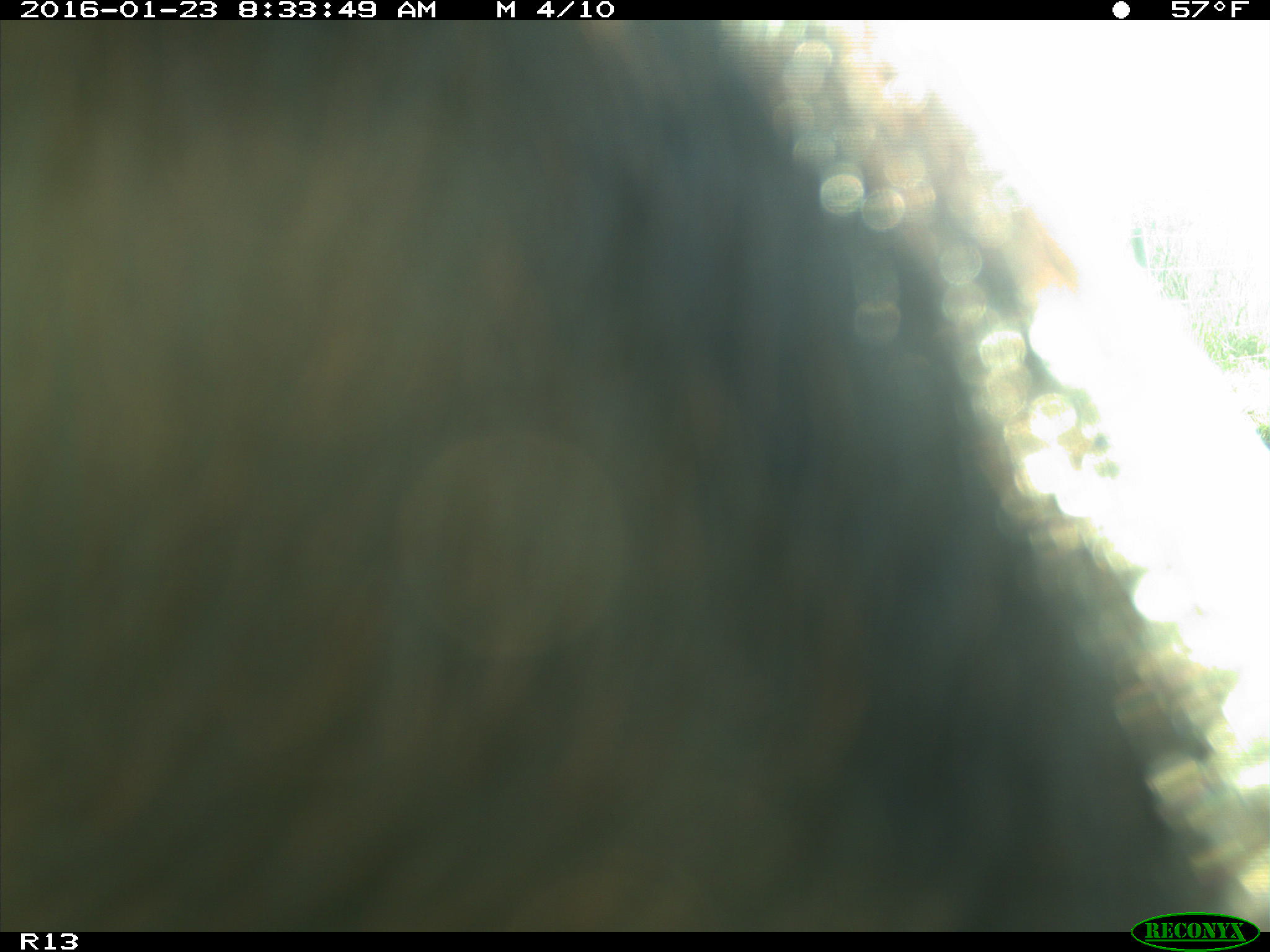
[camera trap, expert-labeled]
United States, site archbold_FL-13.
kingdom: Animalia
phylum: Chordata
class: Mammalia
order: Artiodactyla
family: Bovidae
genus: Bos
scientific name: Bos taurus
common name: domestic cow